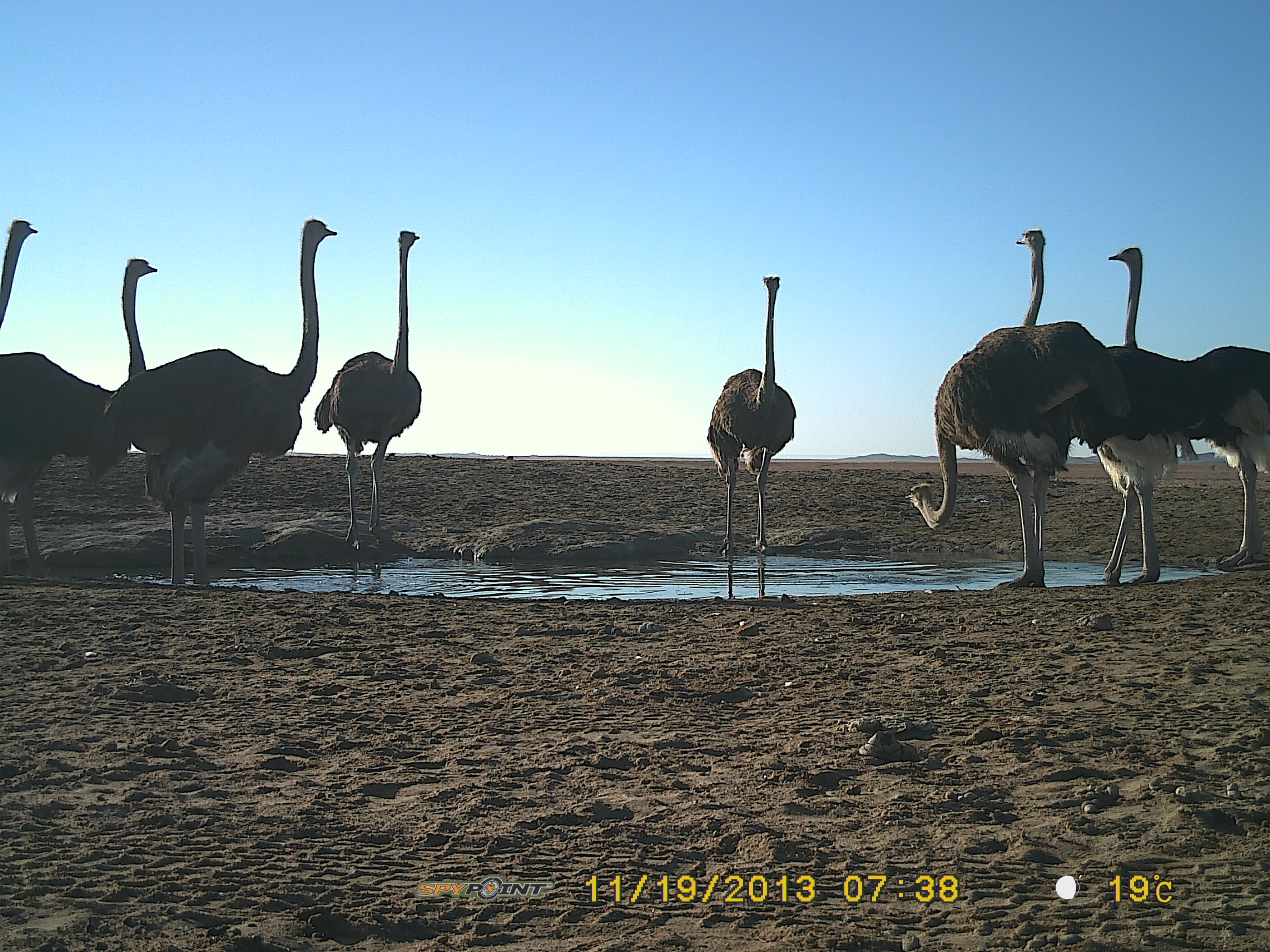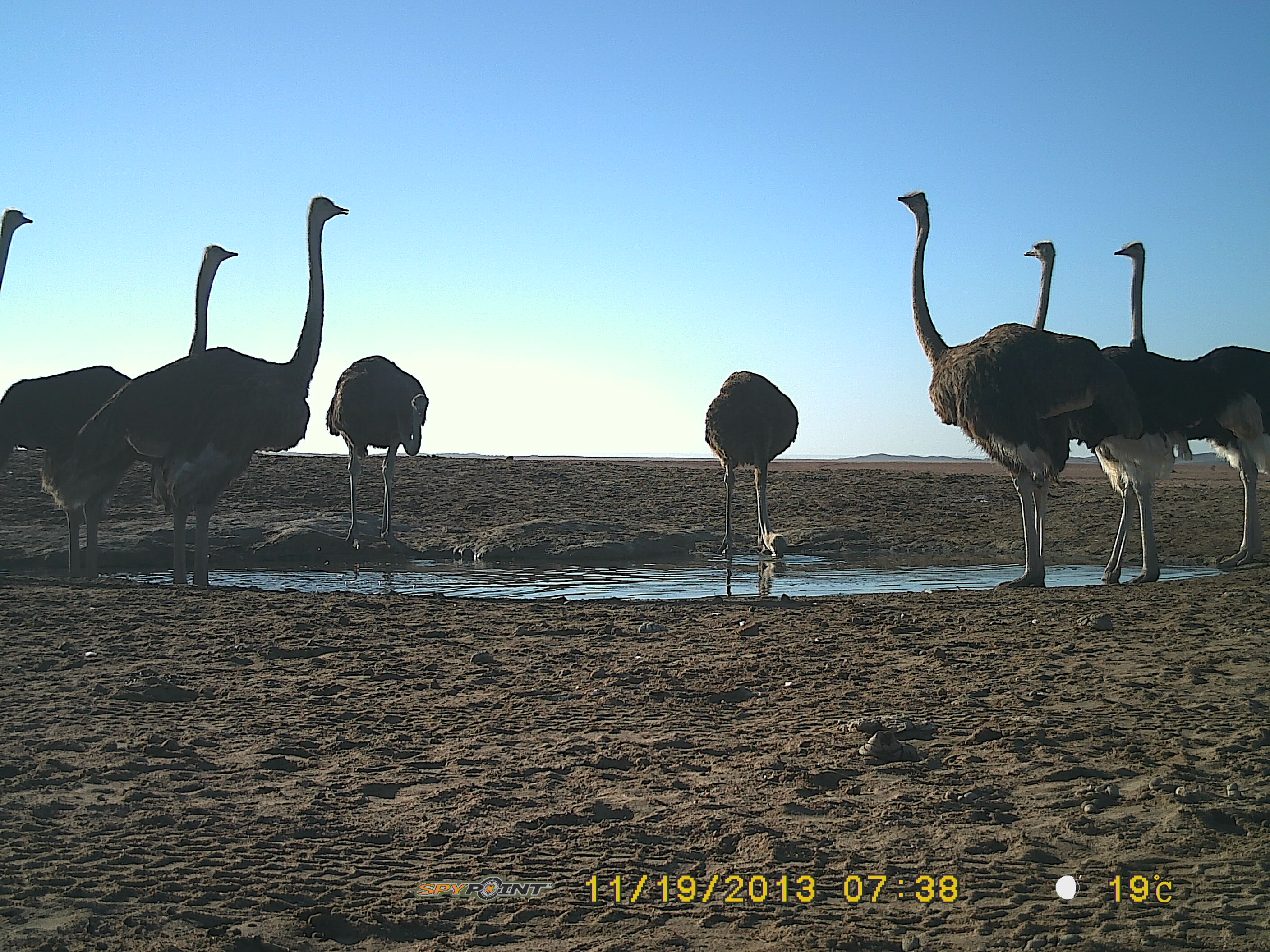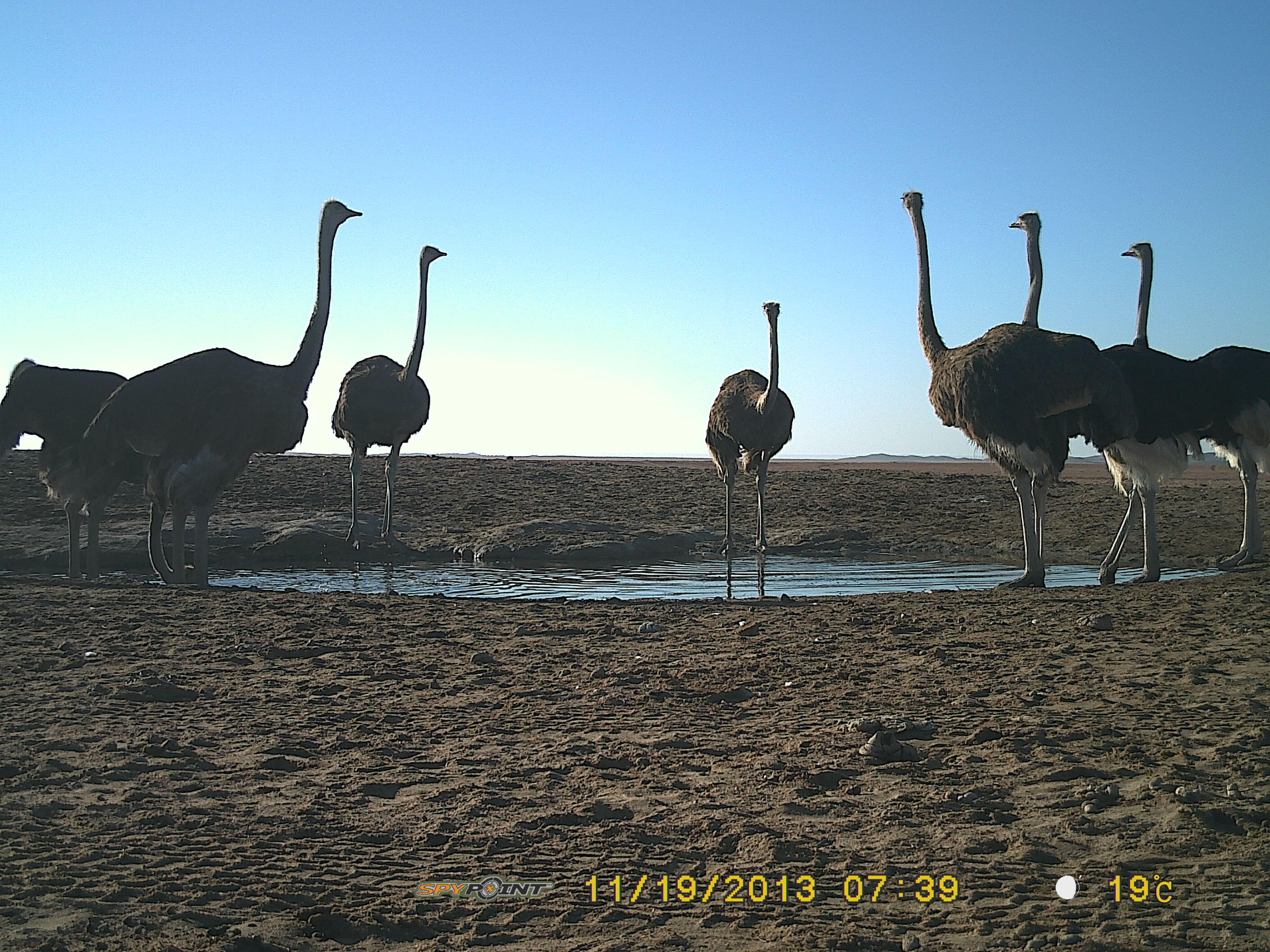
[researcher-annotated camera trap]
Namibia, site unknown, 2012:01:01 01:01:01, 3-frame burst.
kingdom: Animalia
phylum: Chordata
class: Aves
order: Struthioniformes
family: Struthionidae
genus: Struthio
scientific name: Struthio camelus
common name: common ostrich